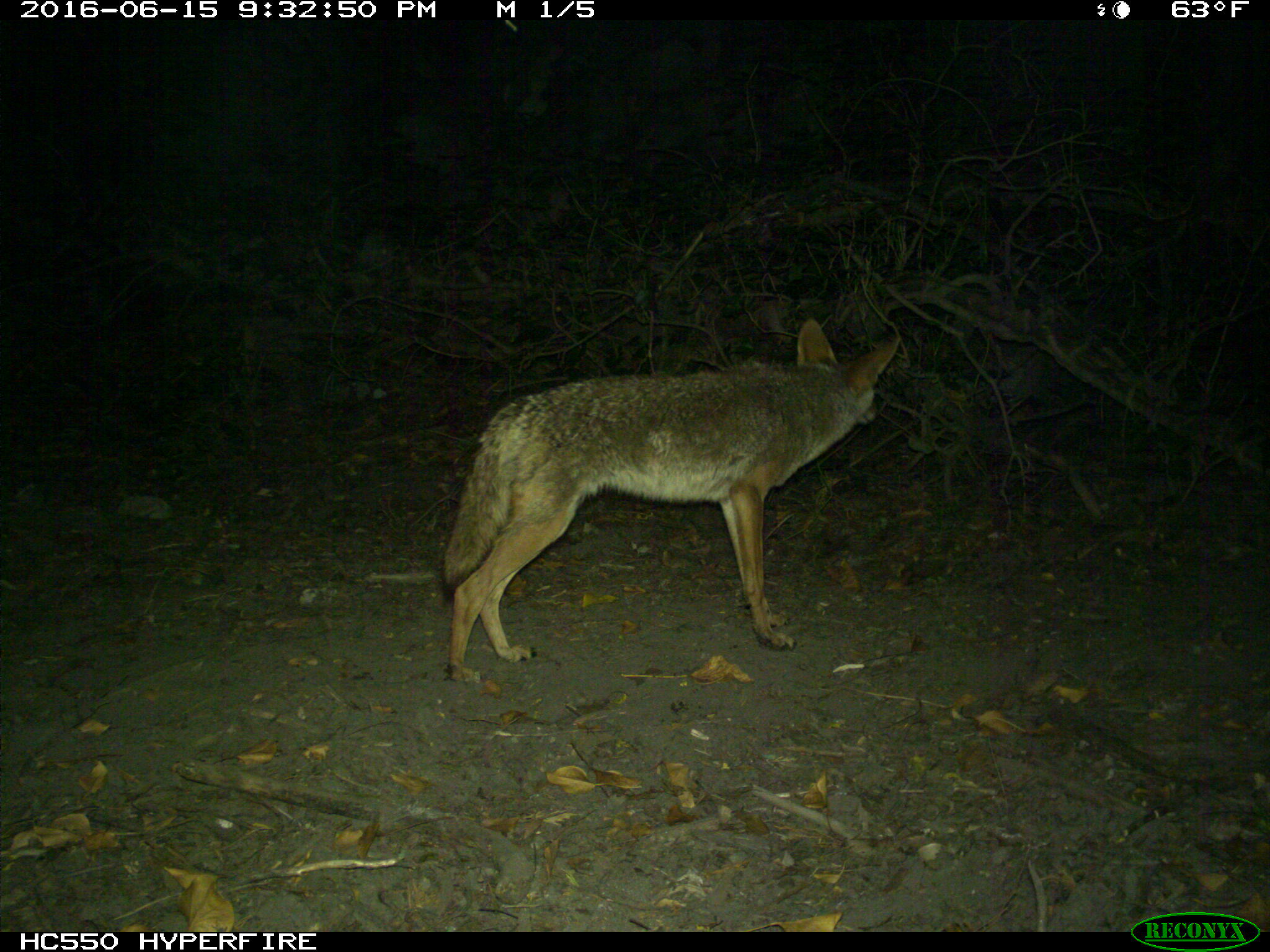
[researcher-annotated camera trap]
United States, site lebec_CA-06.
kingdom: Animalia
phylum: Chordata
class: Mammalia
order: Carnivora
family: Canidae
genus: Canis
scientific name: Canis latrans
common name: coyote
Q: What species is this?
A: Canis latrans (coyote).